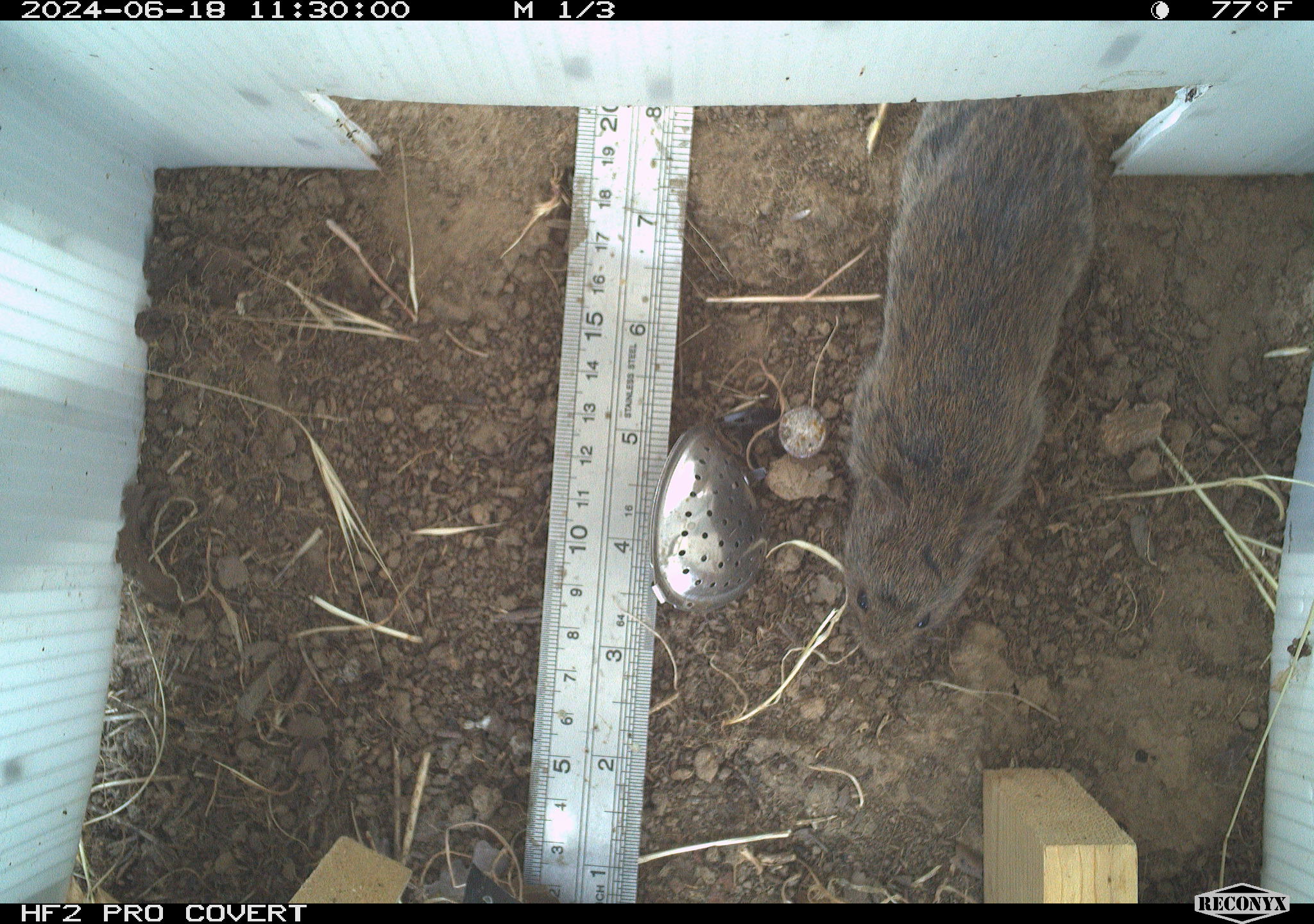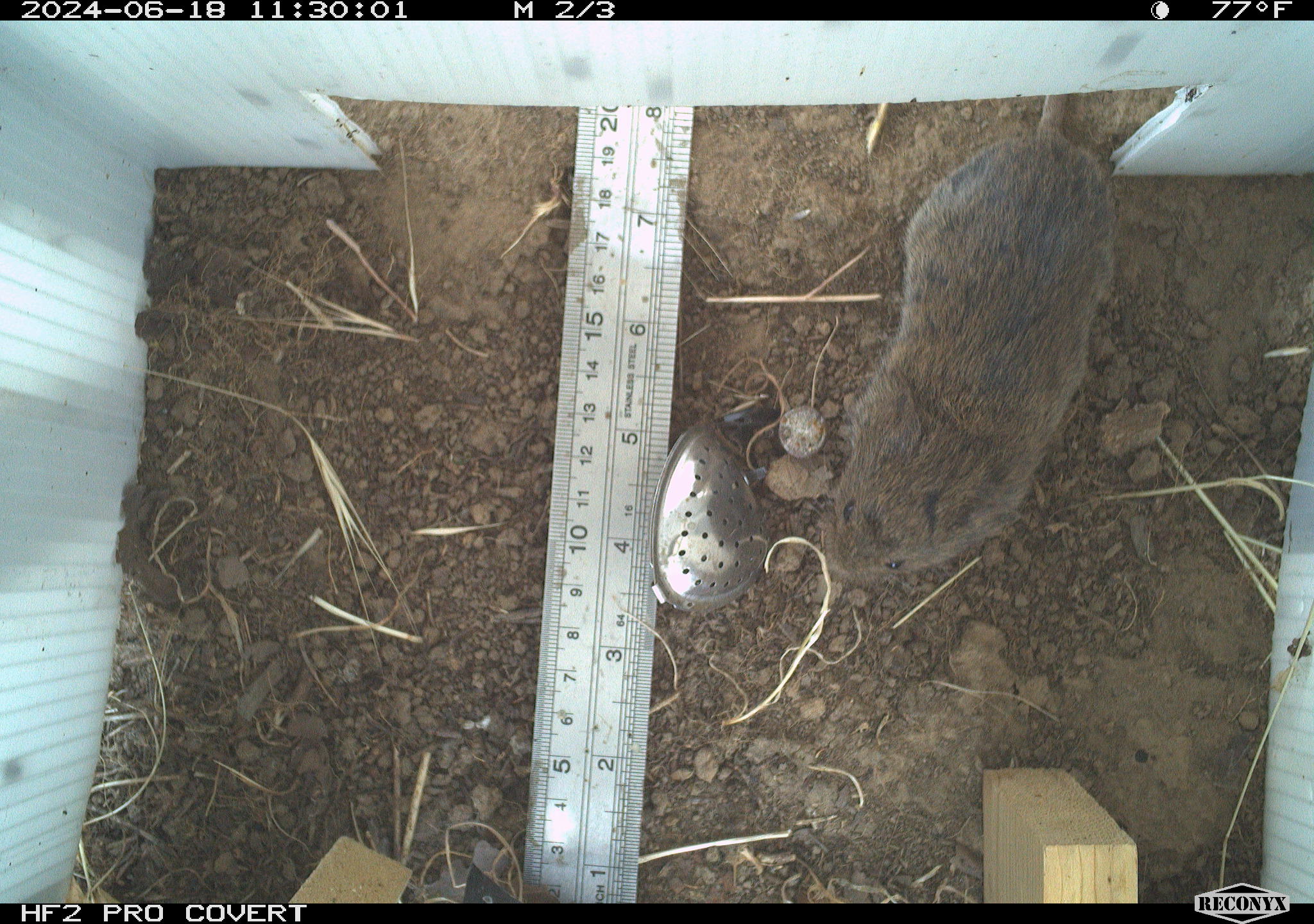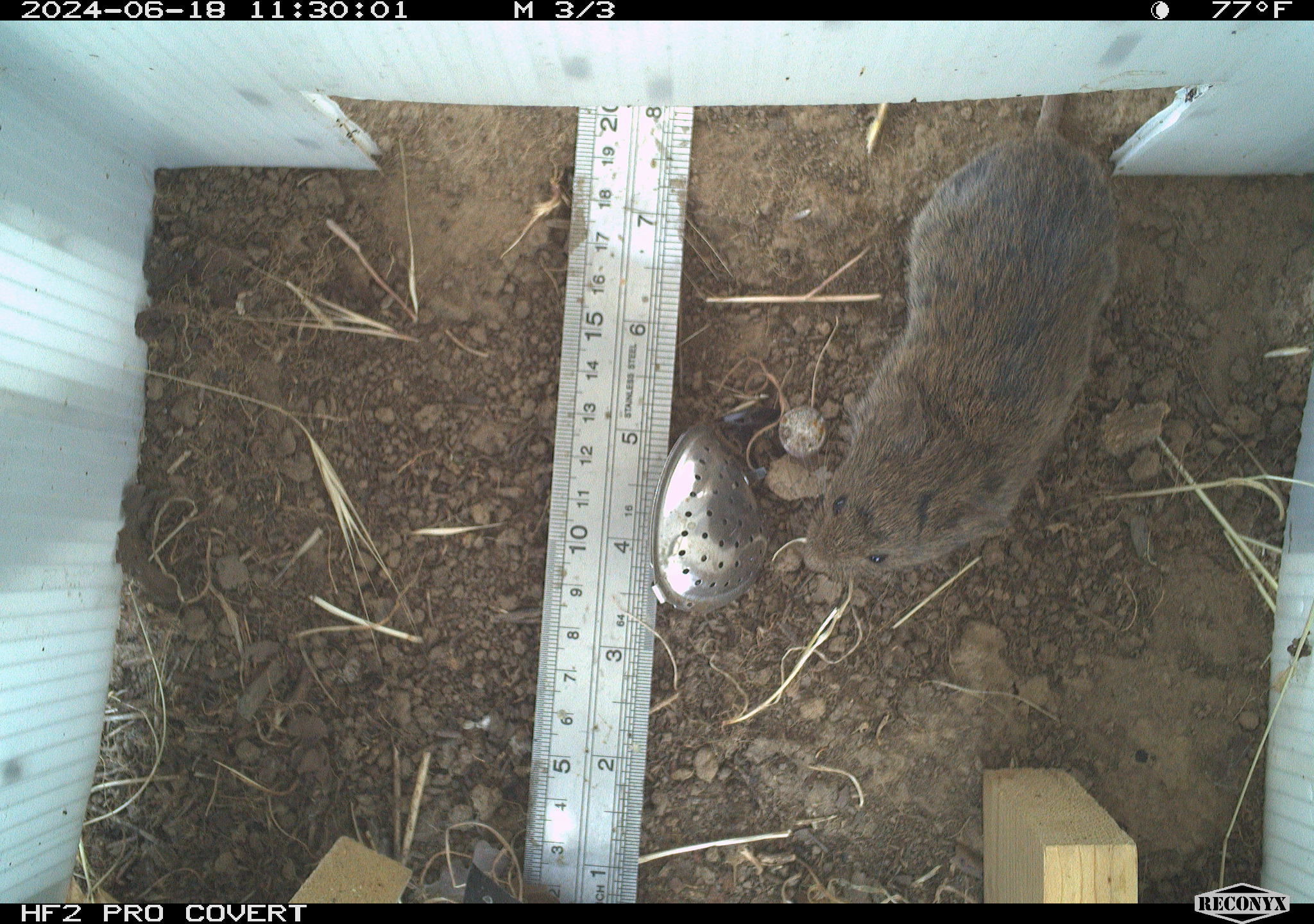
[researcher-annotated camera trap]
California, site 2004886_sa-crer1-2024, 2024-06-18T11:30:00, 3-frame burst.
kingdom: Animalia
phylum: Chordata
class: Mammalia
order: Rodentia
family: Cricetidae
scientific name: Arvicolinae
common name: voles, lemmings, and muskrats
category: arvicolinae subfamily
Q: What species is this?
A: Arvicolinae subfamily (voles, lemmings, and muskrats) (Arvicolinae).